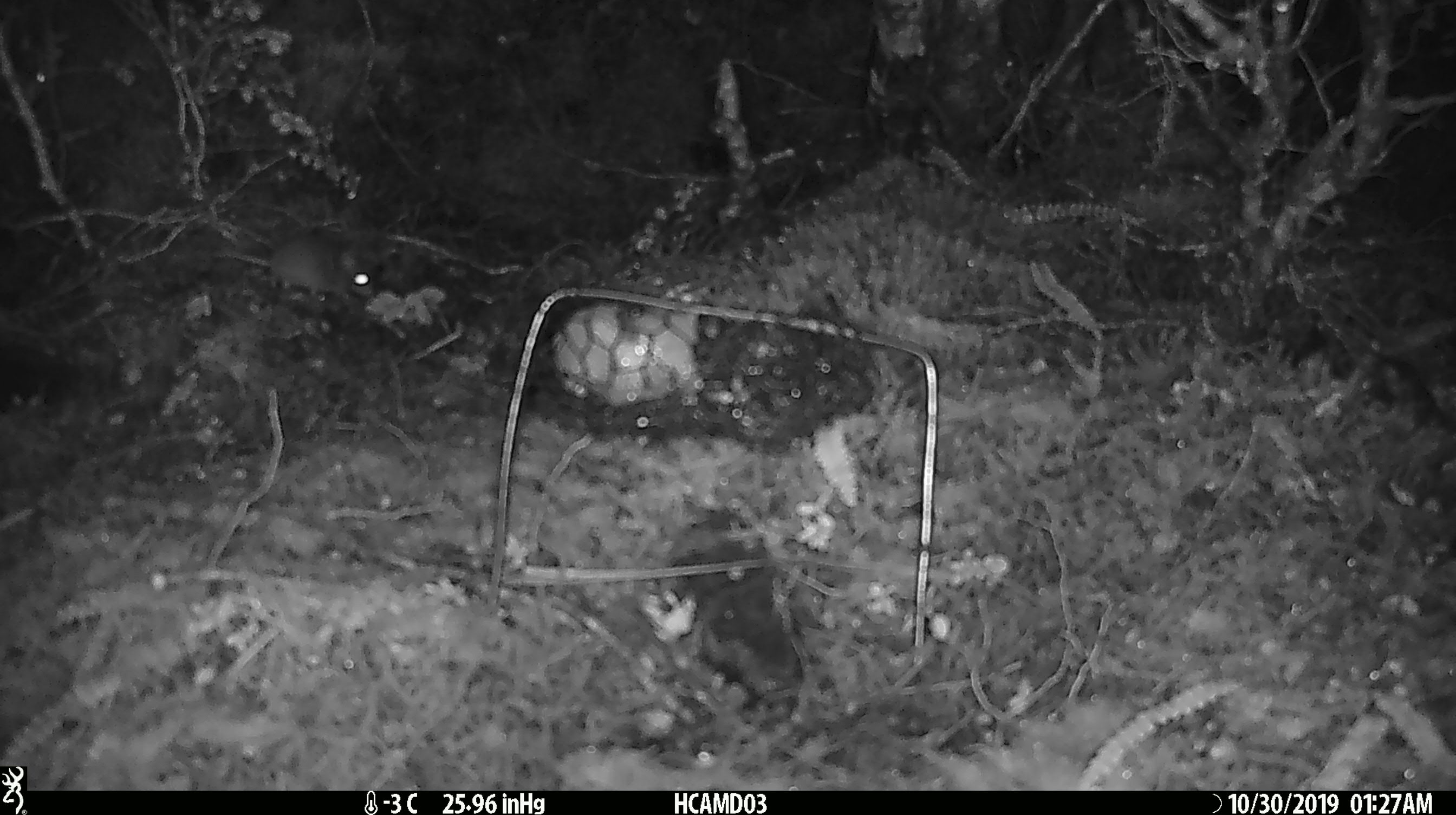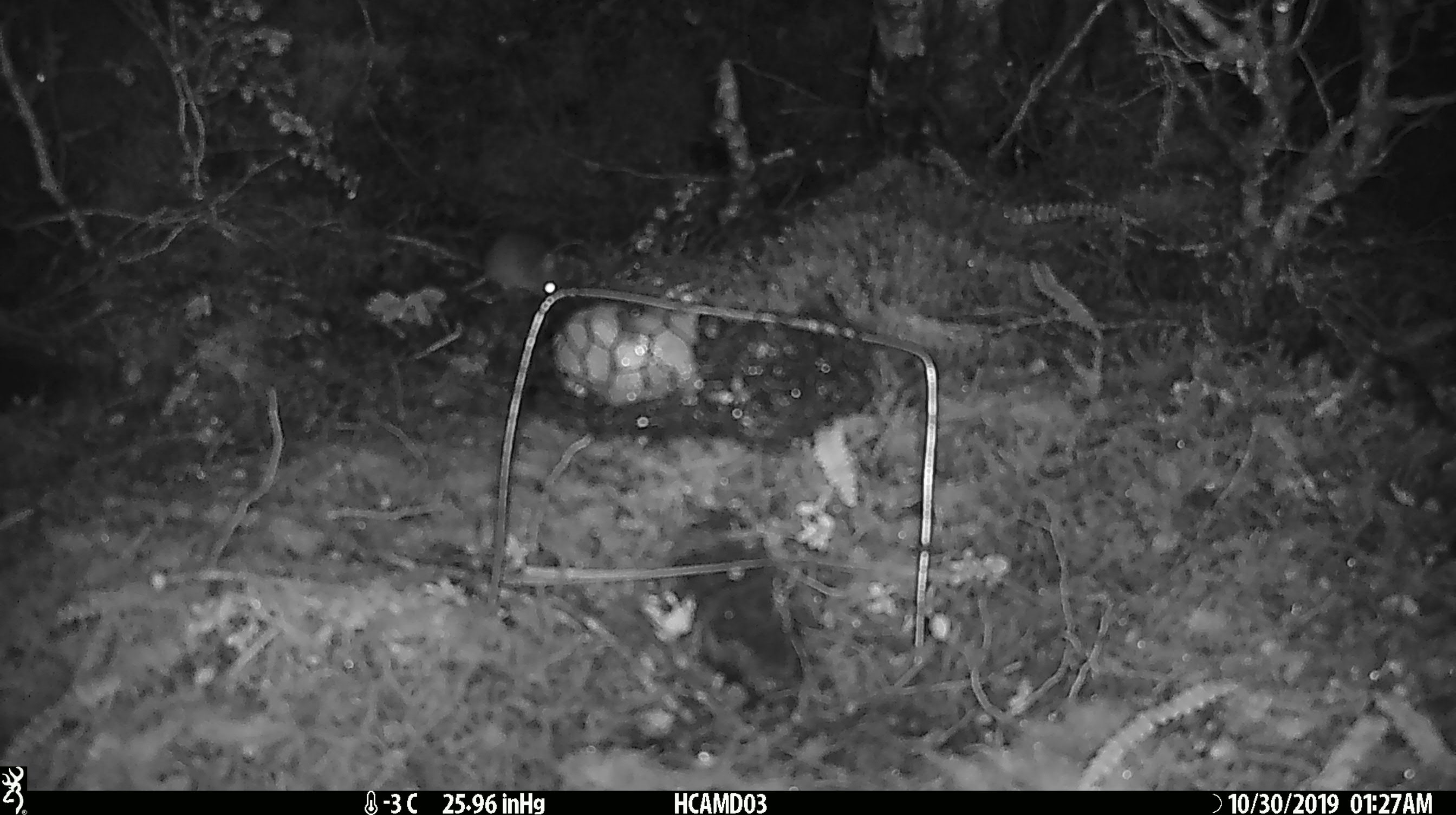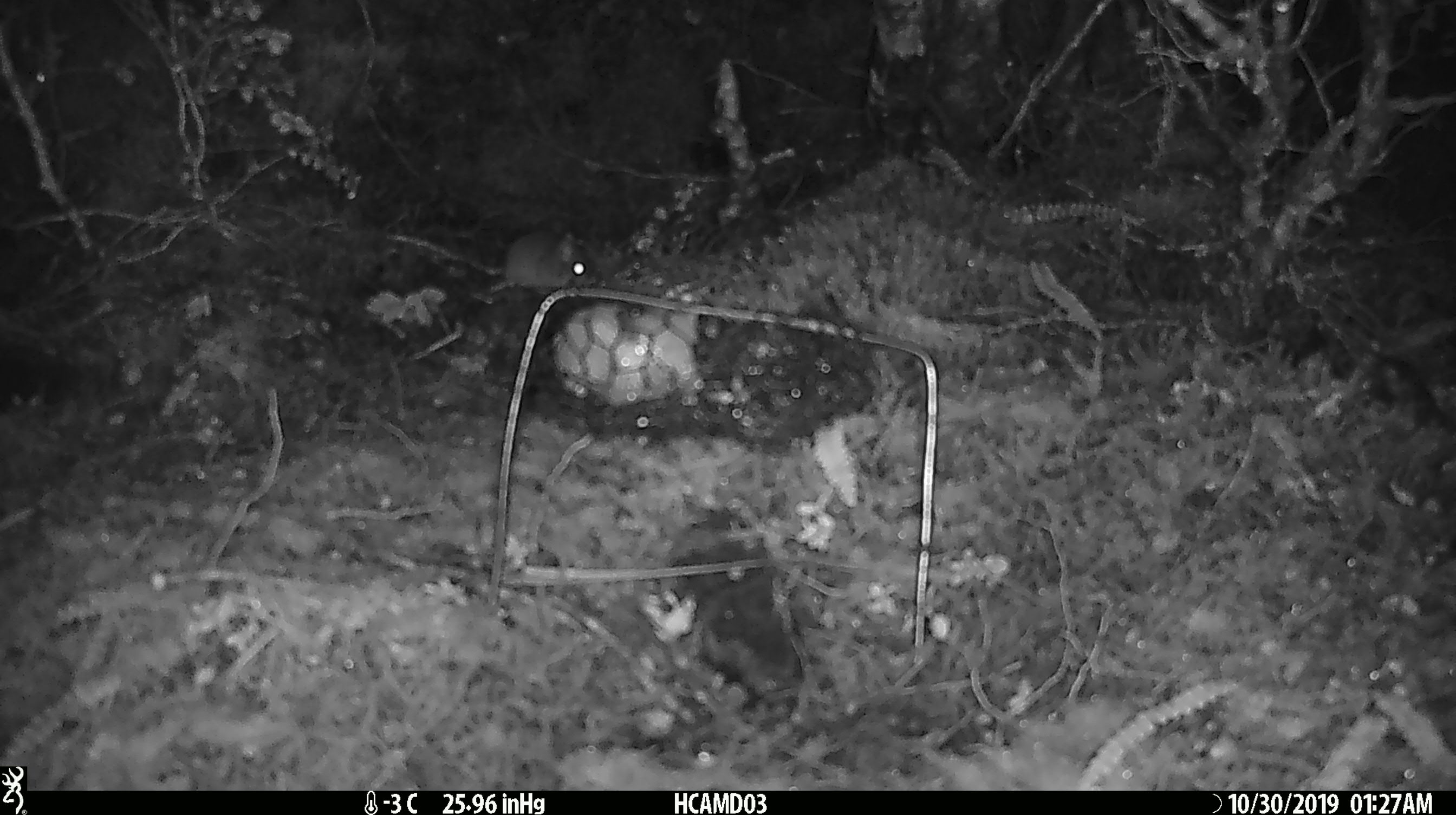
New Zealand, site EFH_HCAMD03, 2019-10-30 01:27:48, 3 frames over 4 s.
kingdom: Animalia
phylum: Chordata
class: Mammalia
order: Rodentia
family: Muridae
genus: Mus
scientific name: Mus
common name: mouse